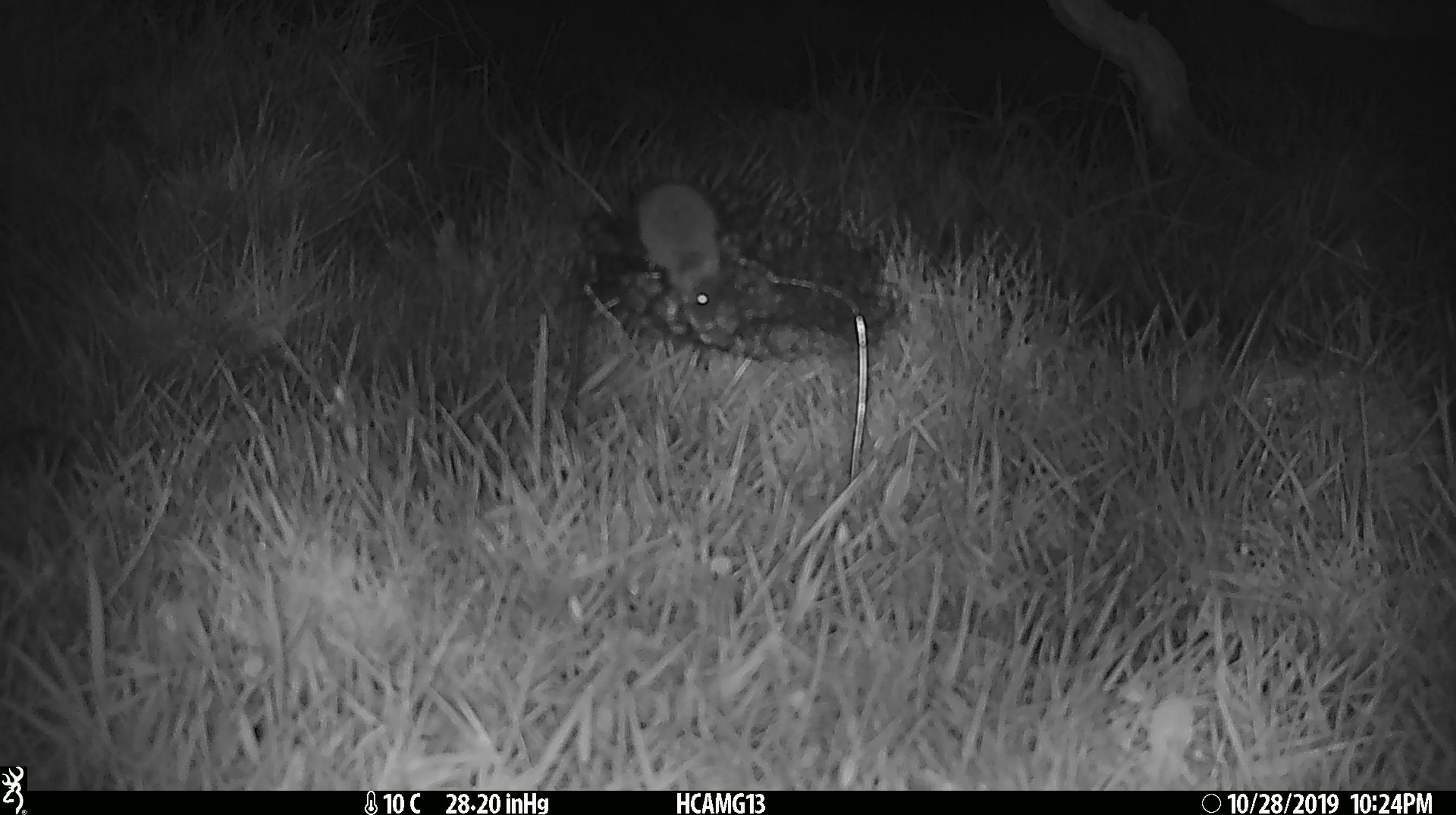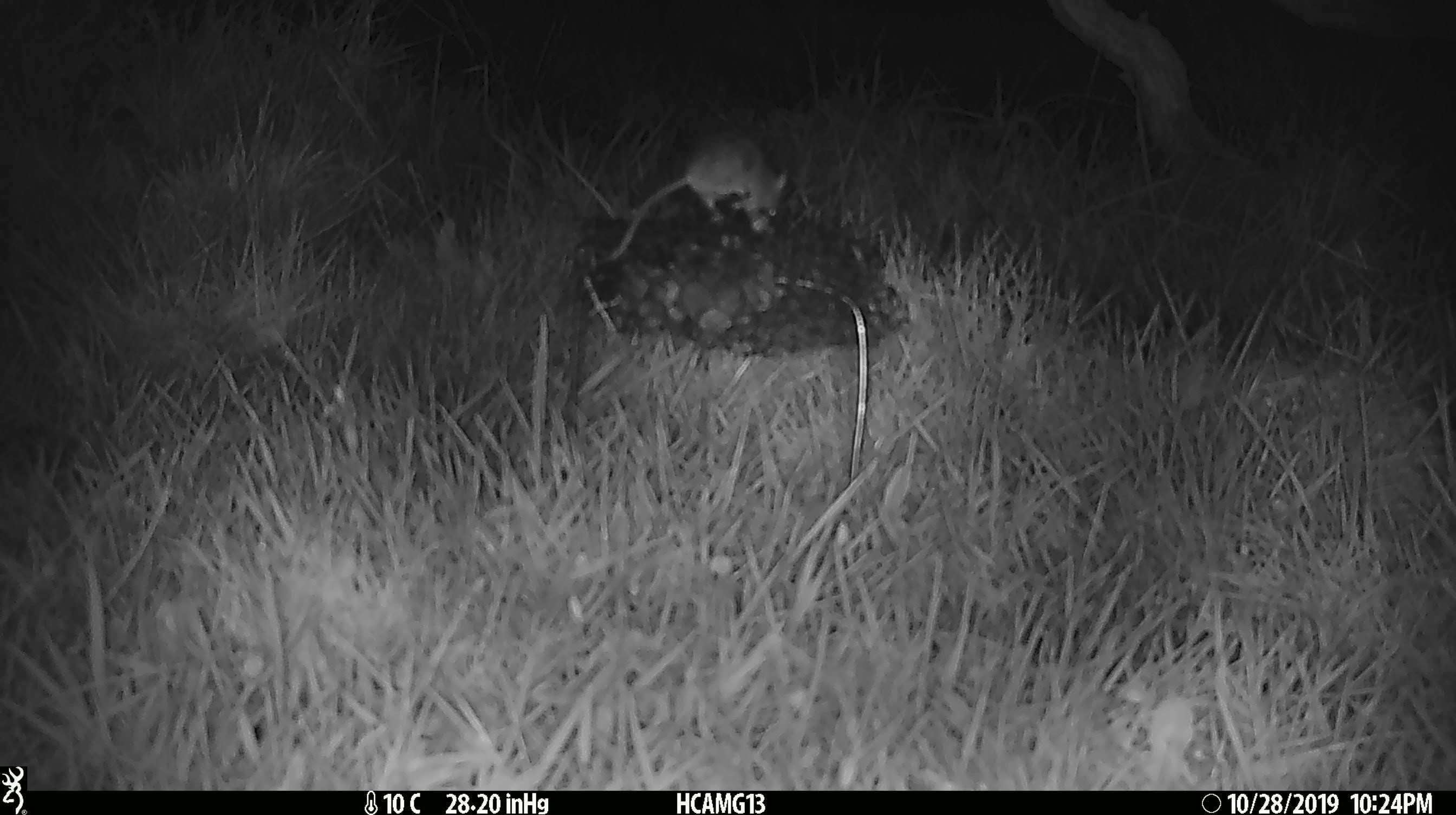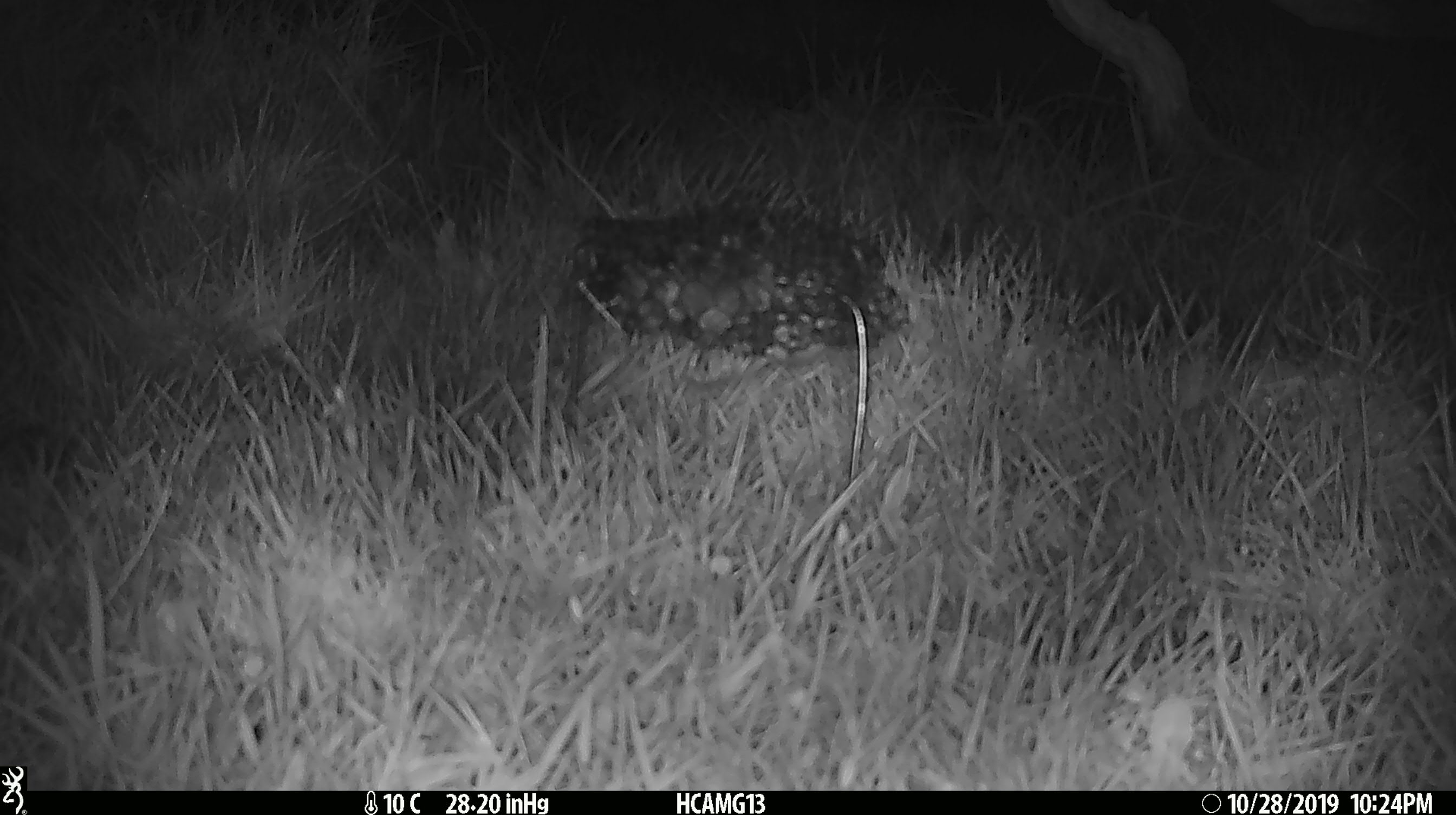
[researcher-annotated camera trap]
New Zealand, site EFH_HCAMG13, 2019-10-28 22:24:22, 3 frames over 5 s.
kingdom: Animalia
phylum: Chordata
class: Mammalia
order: Rodentia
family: Muridae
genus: Mus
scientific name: Mus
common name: mouse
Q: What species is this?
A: Mouse (Mus).